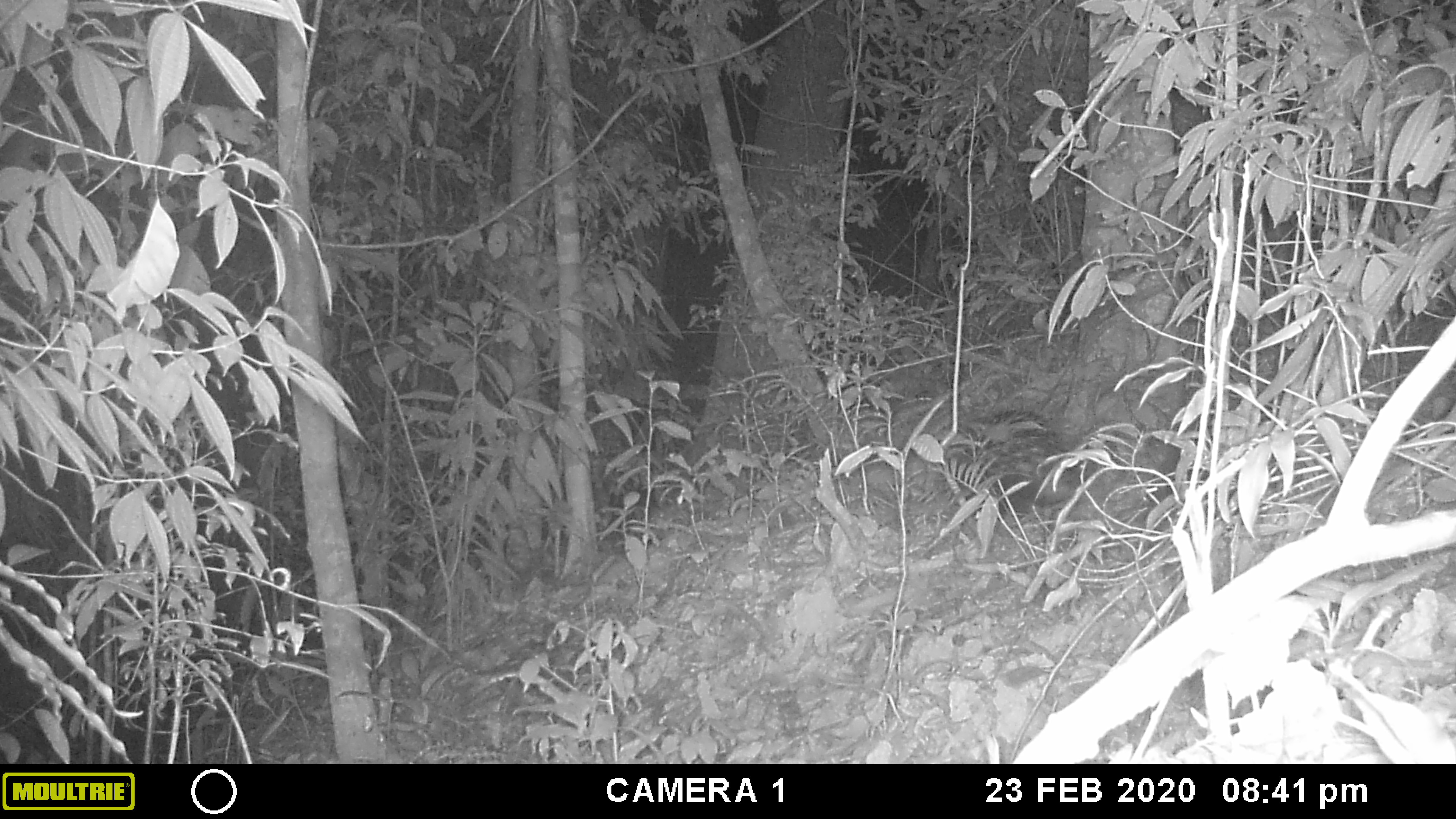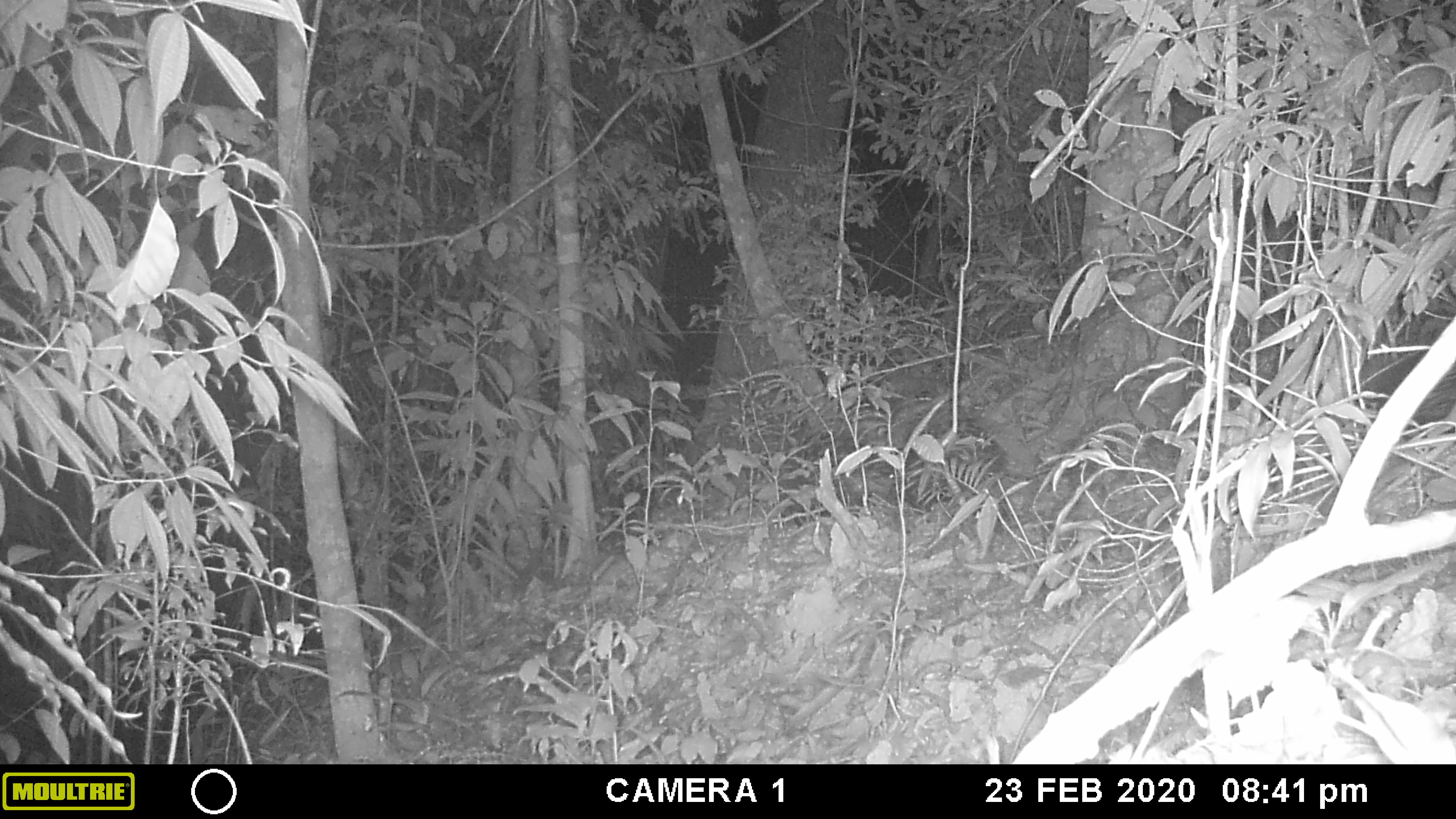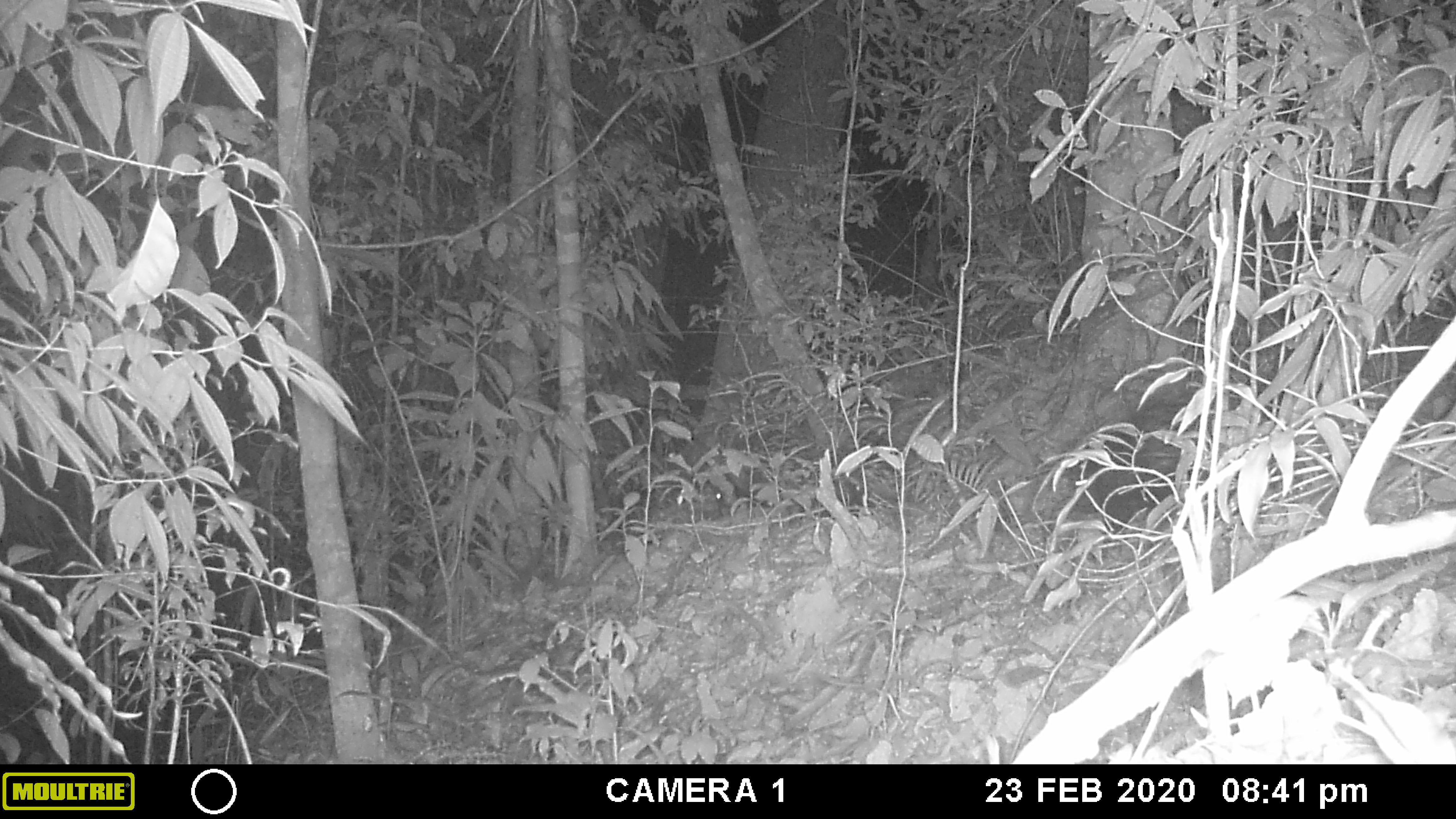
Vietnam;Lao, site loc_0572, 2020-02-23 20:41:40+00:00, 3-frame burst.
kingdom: Animalia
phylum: Chordata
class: Mammalia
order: Rodentia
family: Hystricidae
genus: Hystrix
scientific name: Hystrix brachyura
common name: malayan porcupine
Malayan porcupine (Hystrix brachyura). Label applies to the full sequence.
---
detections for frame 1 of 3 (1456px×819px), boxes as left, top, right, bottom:
malayan porcupine: 955, 409, 1084, 507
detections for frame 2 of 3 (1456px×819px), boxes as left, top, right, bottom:
malayan porcupine: 882, 425, 1010, 513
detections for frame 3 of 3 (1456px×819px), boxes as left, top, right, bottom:
malayan porcupine: 1068, 405, 1211, 531; 836, 432, 906, 509